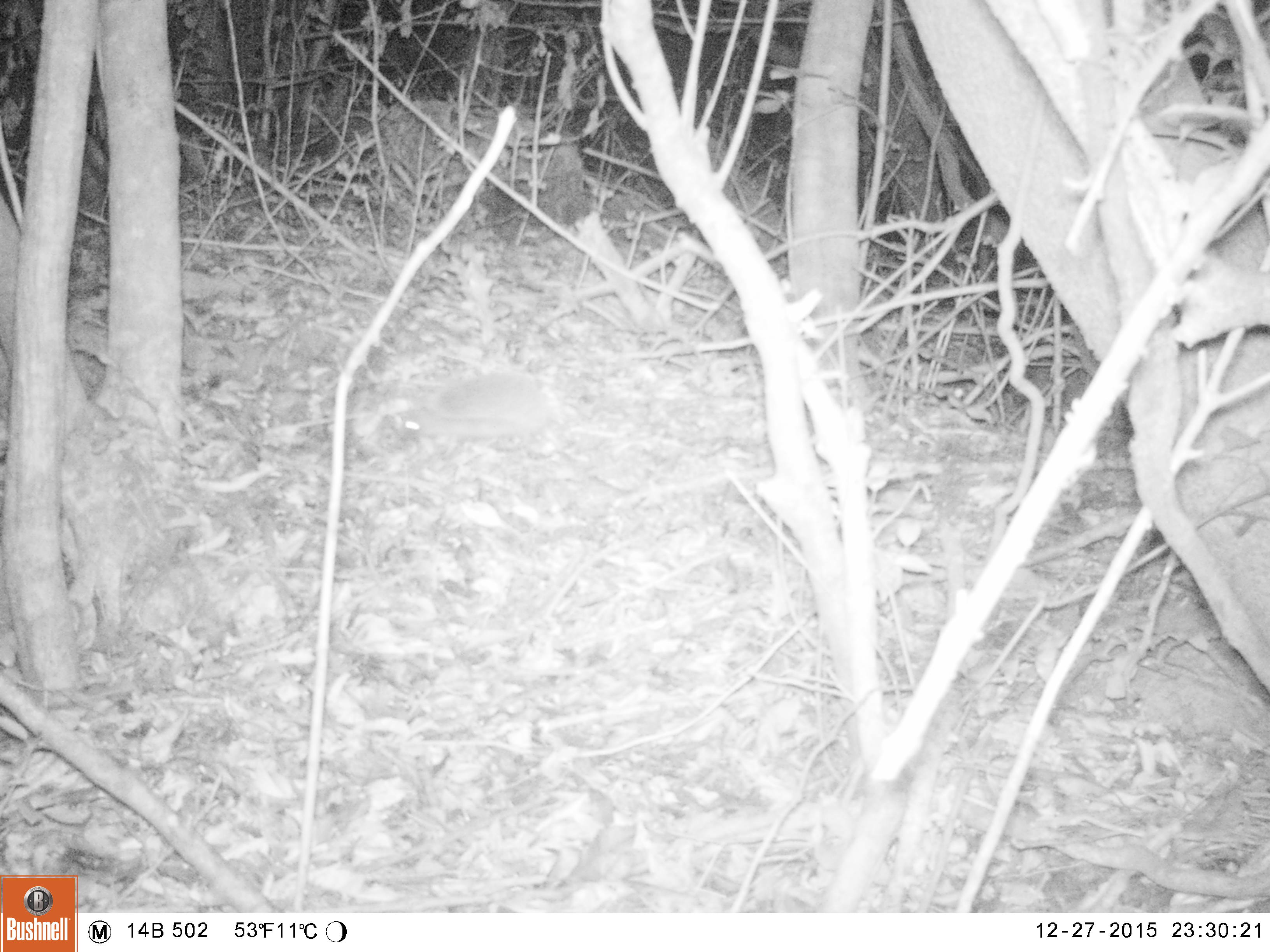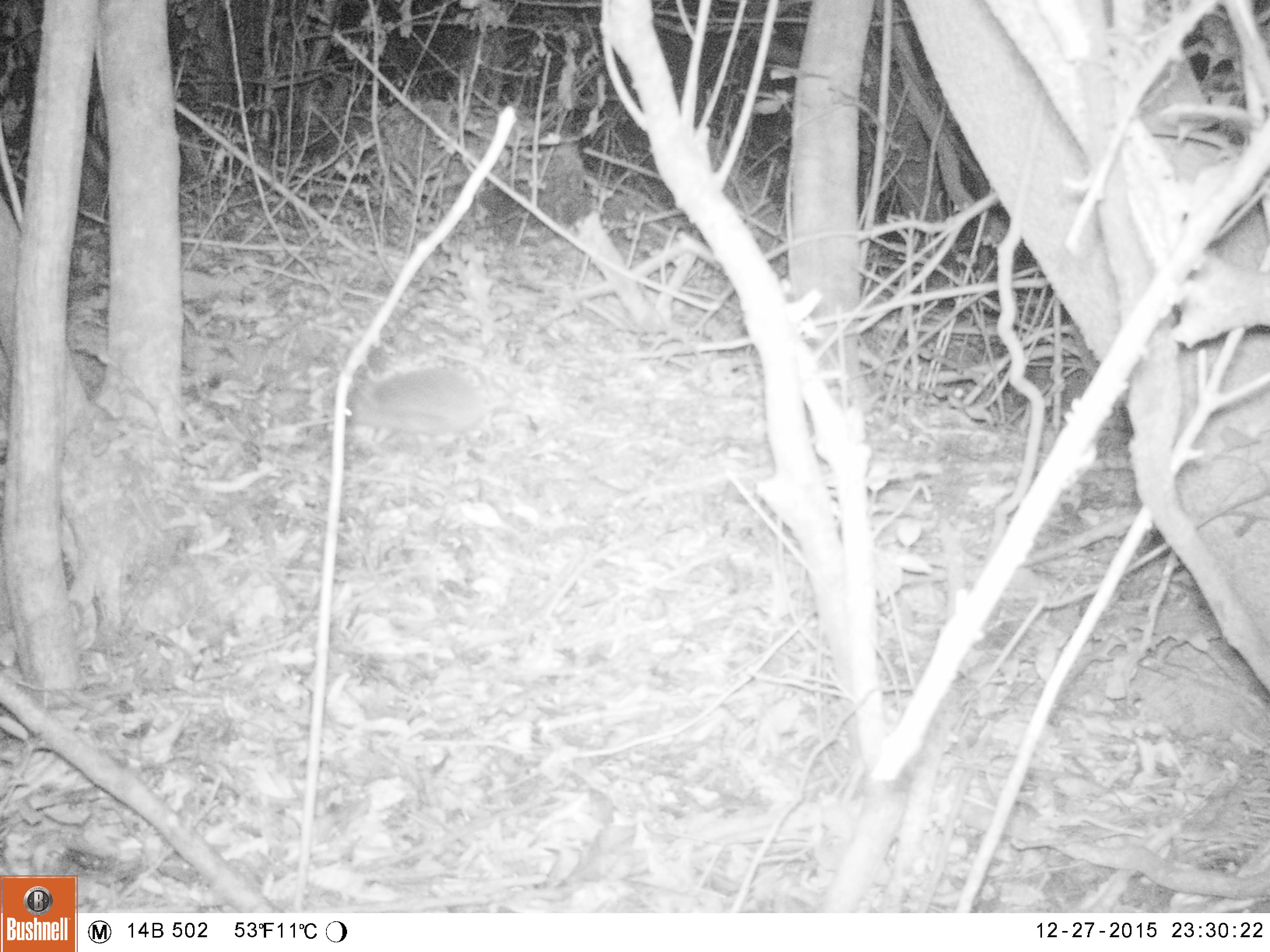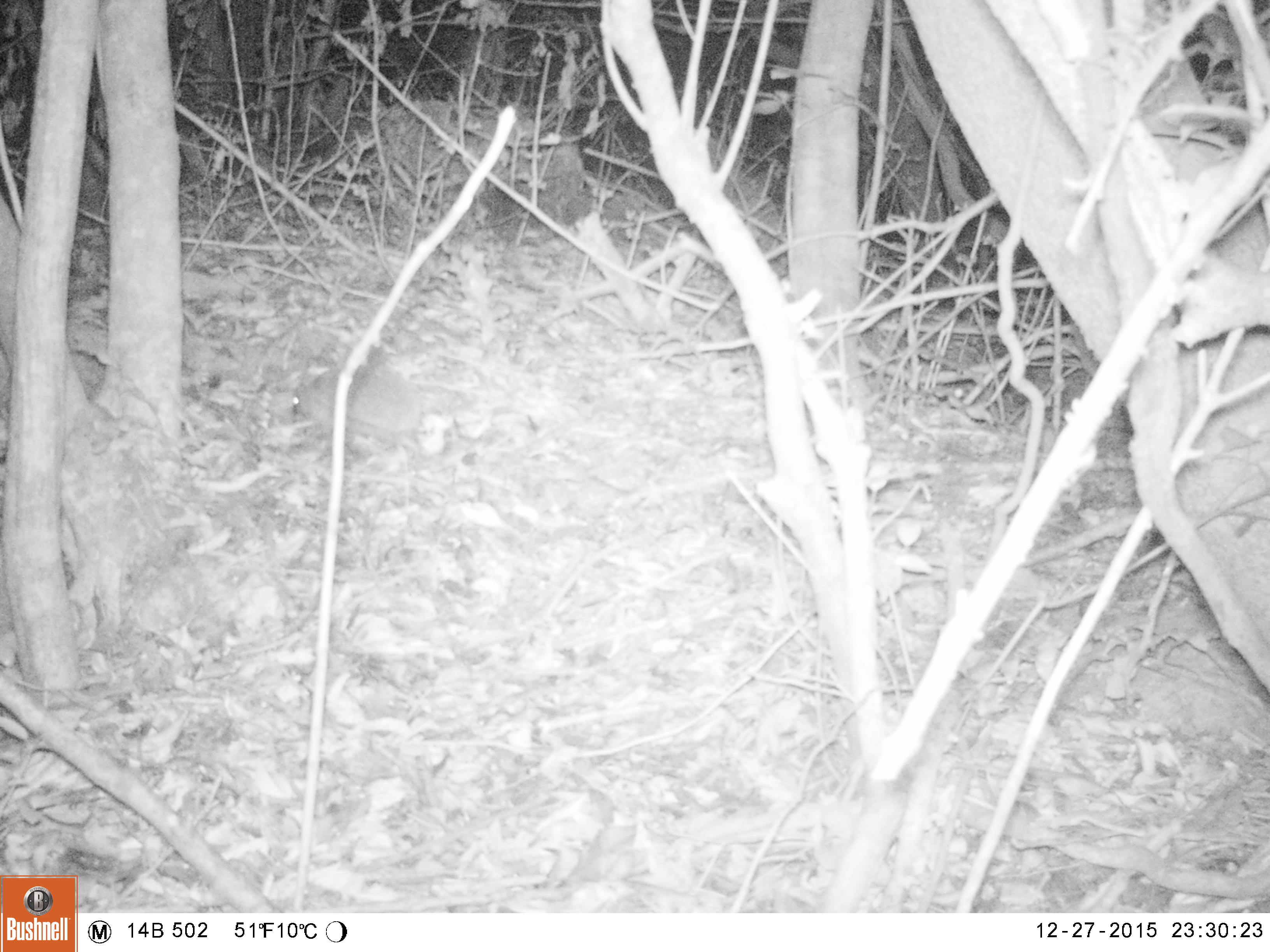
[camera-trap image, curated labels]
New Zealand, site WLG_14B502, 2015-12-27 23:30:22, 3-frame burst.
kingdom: Animalia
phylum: Chordata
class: Mammalia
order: Eulipotyphla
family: Erinaceidae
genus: Erinaceus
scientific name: Erinaceus europaeus europaeus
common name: european hedgehog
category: hedgehog